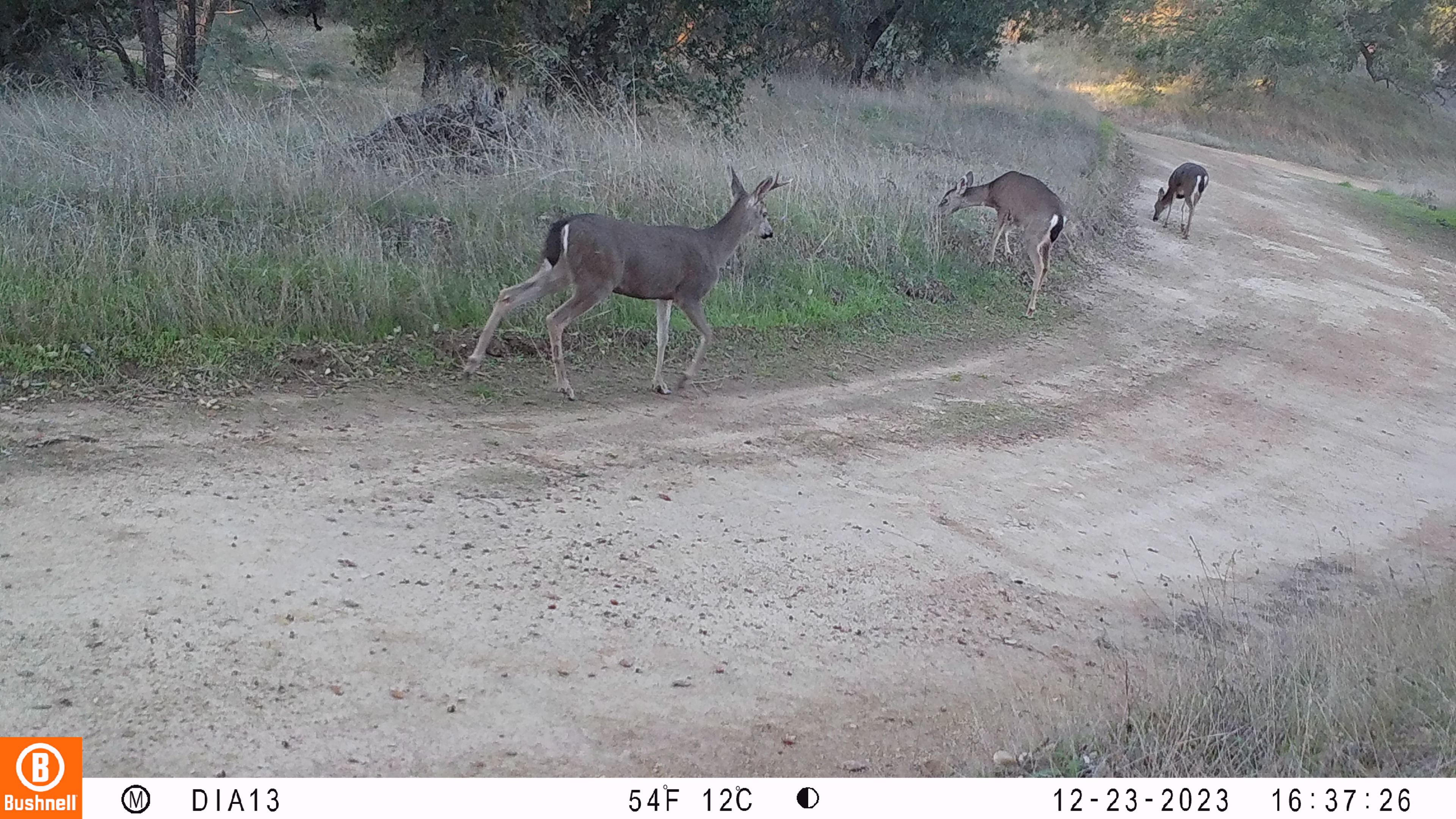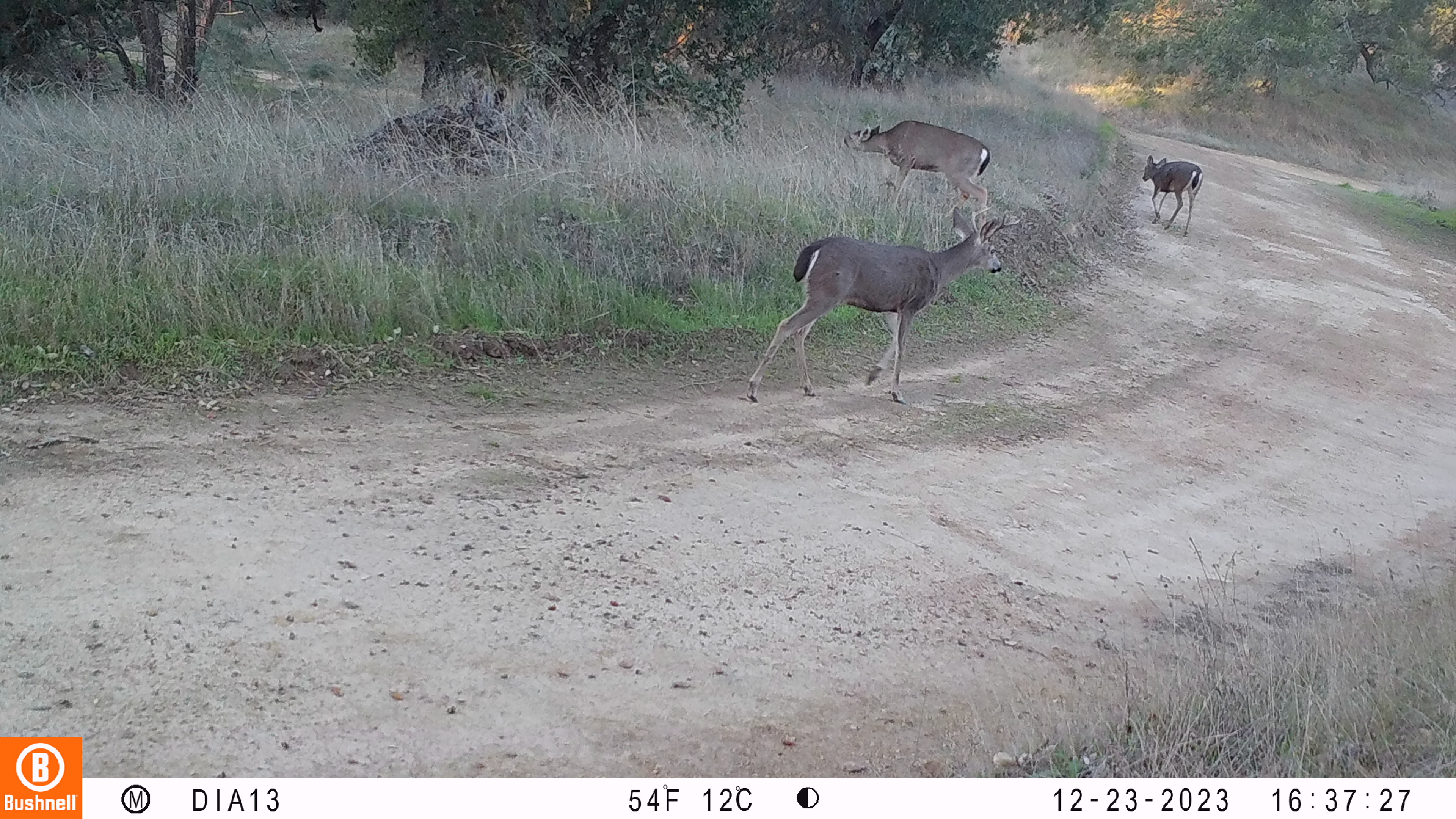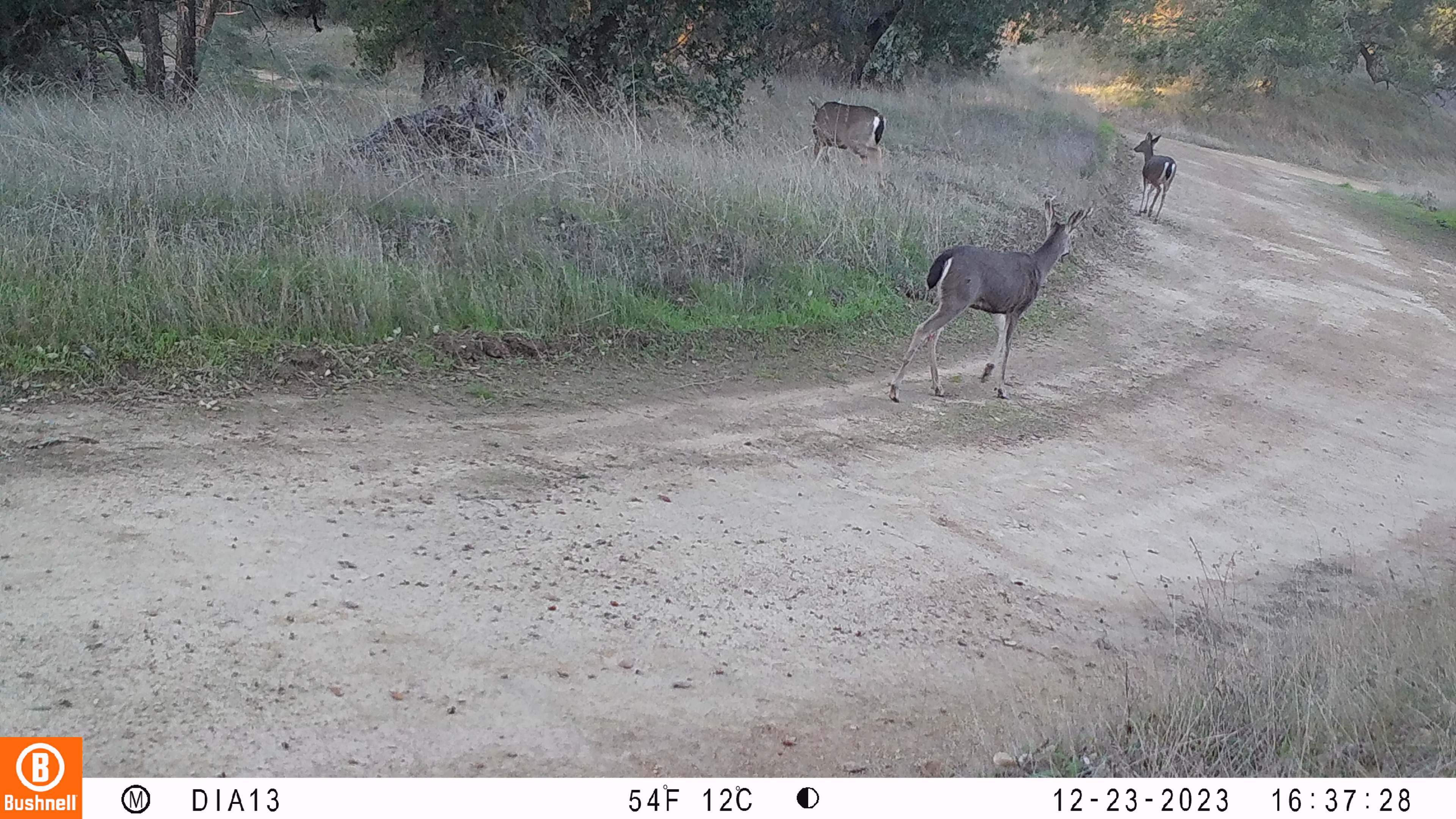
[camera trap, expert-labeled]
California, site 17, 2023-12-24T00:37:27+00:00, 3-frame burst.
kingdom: Animalia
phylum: Chordata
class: Mammalia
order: Artiodactyla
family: Cervidae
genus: Odocoileus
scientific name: Odocoileus hemionus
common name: mule deer